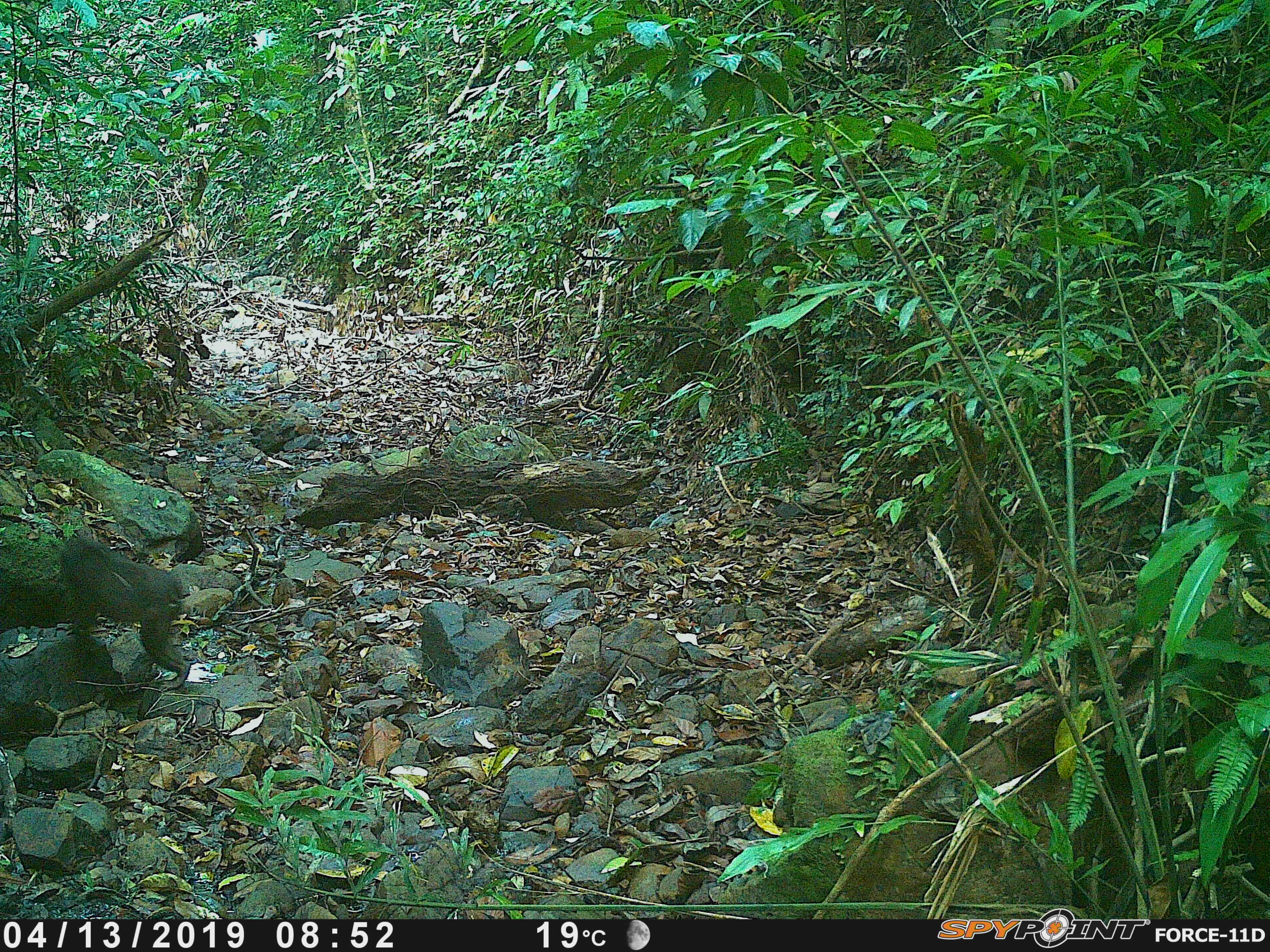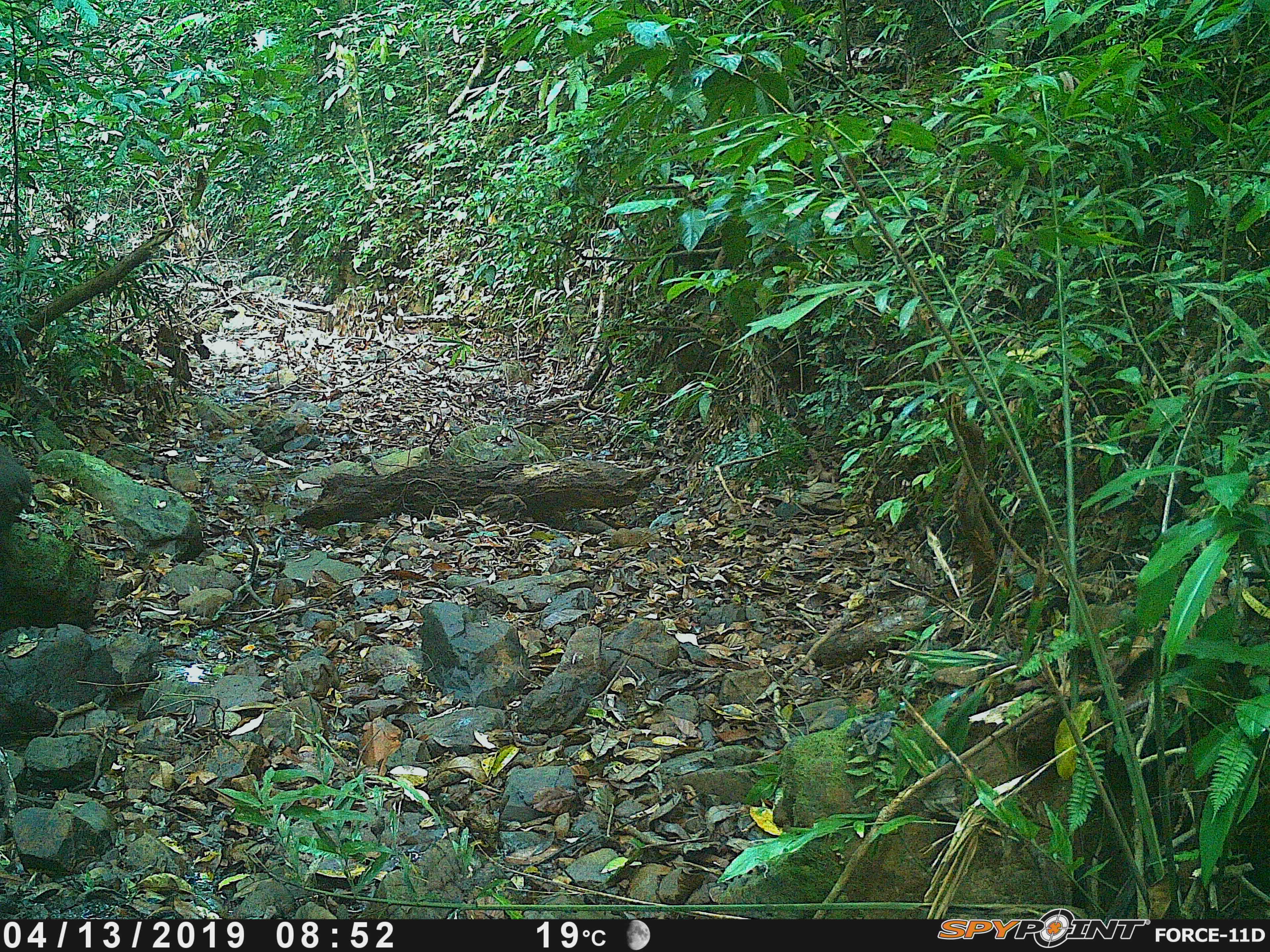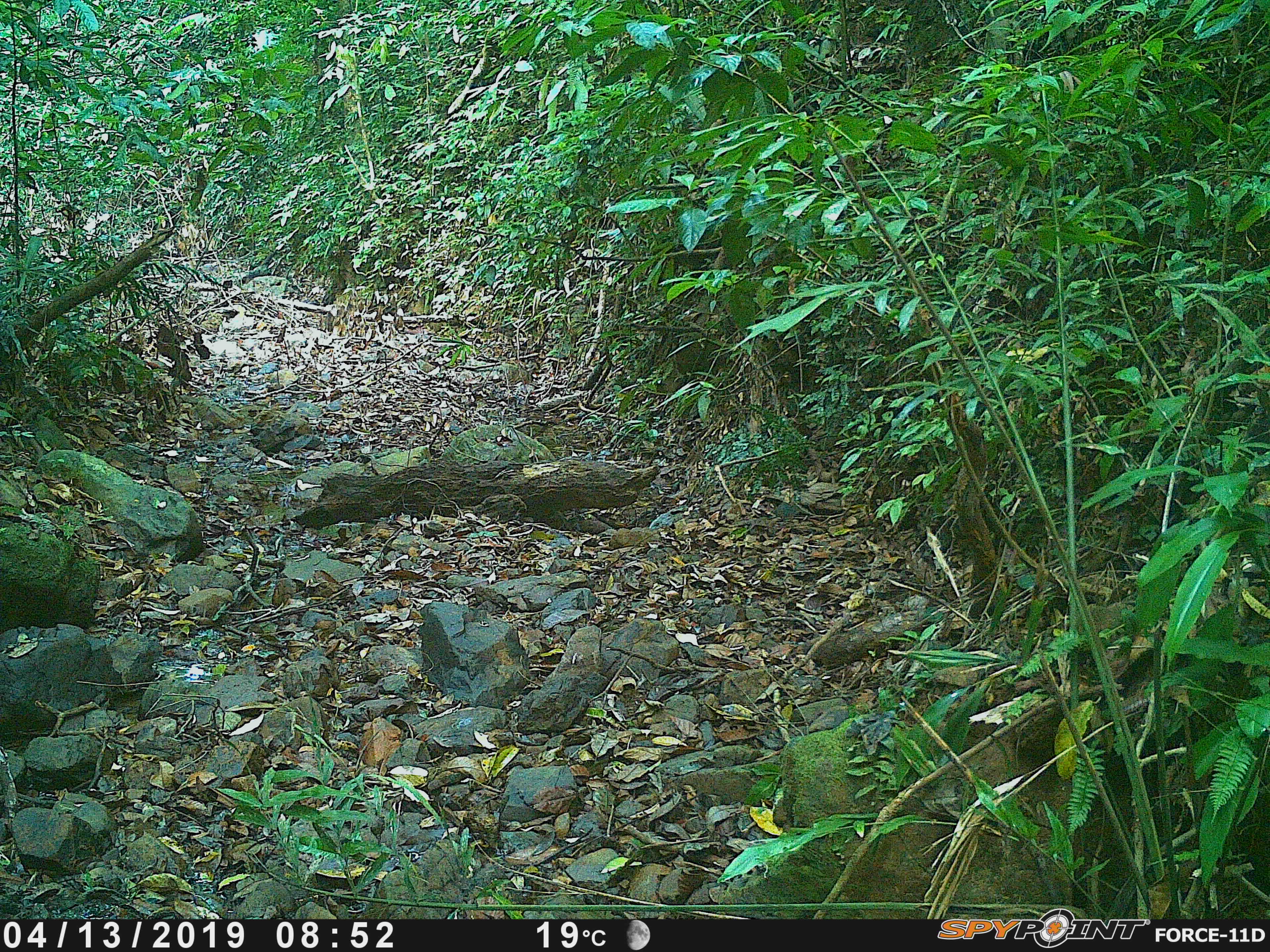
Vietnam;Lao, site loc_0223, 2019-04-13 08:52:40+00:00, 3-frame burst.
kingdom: Animalia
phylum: Chordata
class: Mammalia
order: Primates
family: Cercopithecidae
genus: Macaca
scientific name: Macaca arctoides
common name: stump-tailed macaque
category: stump tailed macaque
Stump tailed macaque (stump-tailed macaque) (Macaca arctoides). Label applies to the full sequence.